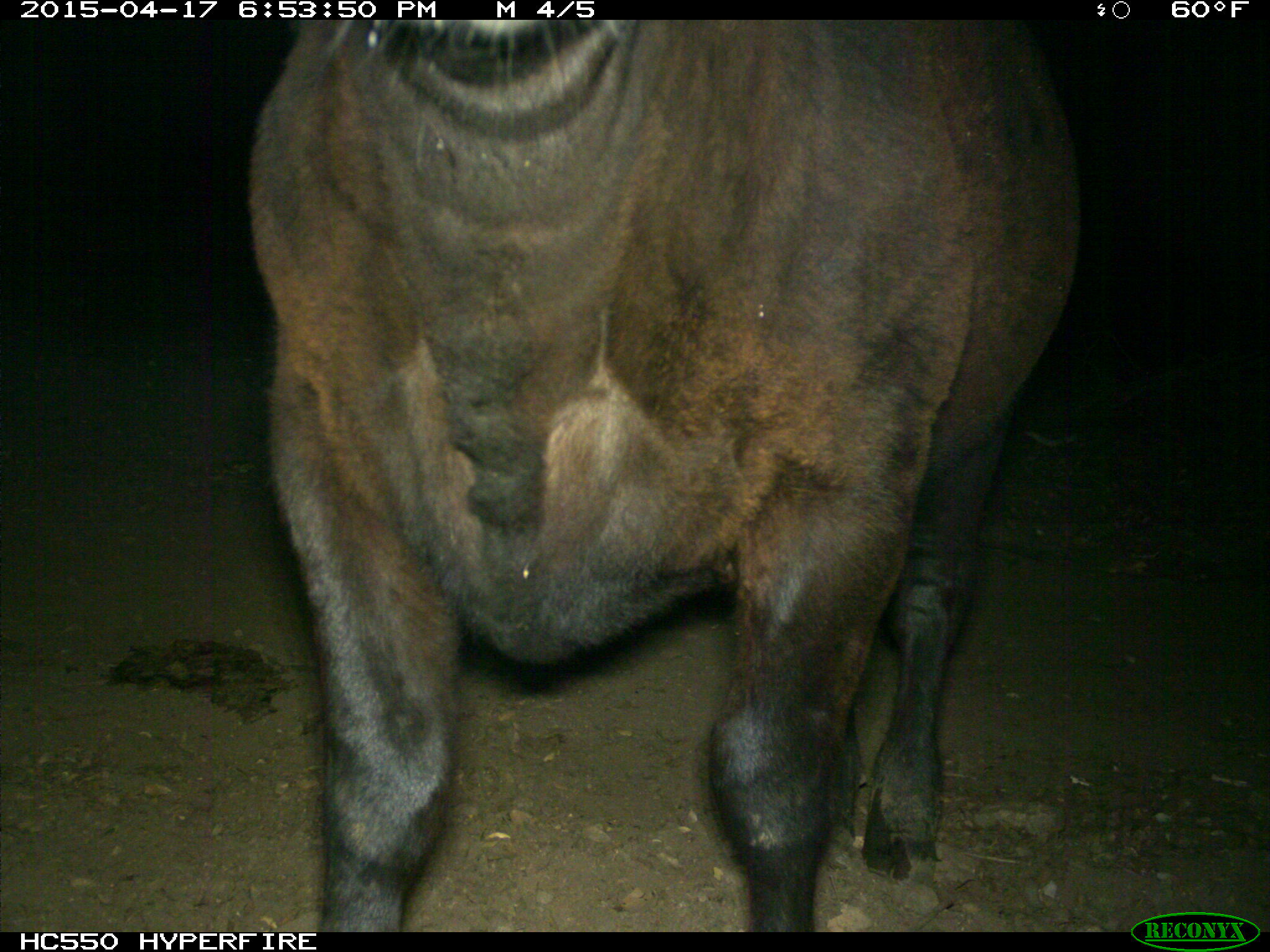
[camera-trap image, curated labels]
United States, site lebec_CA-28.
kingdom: Animalia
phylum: Chordata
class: Mammalia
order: Artiodactyla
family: Bovidae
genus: Bos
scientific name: Bos taurus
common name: domestic cow